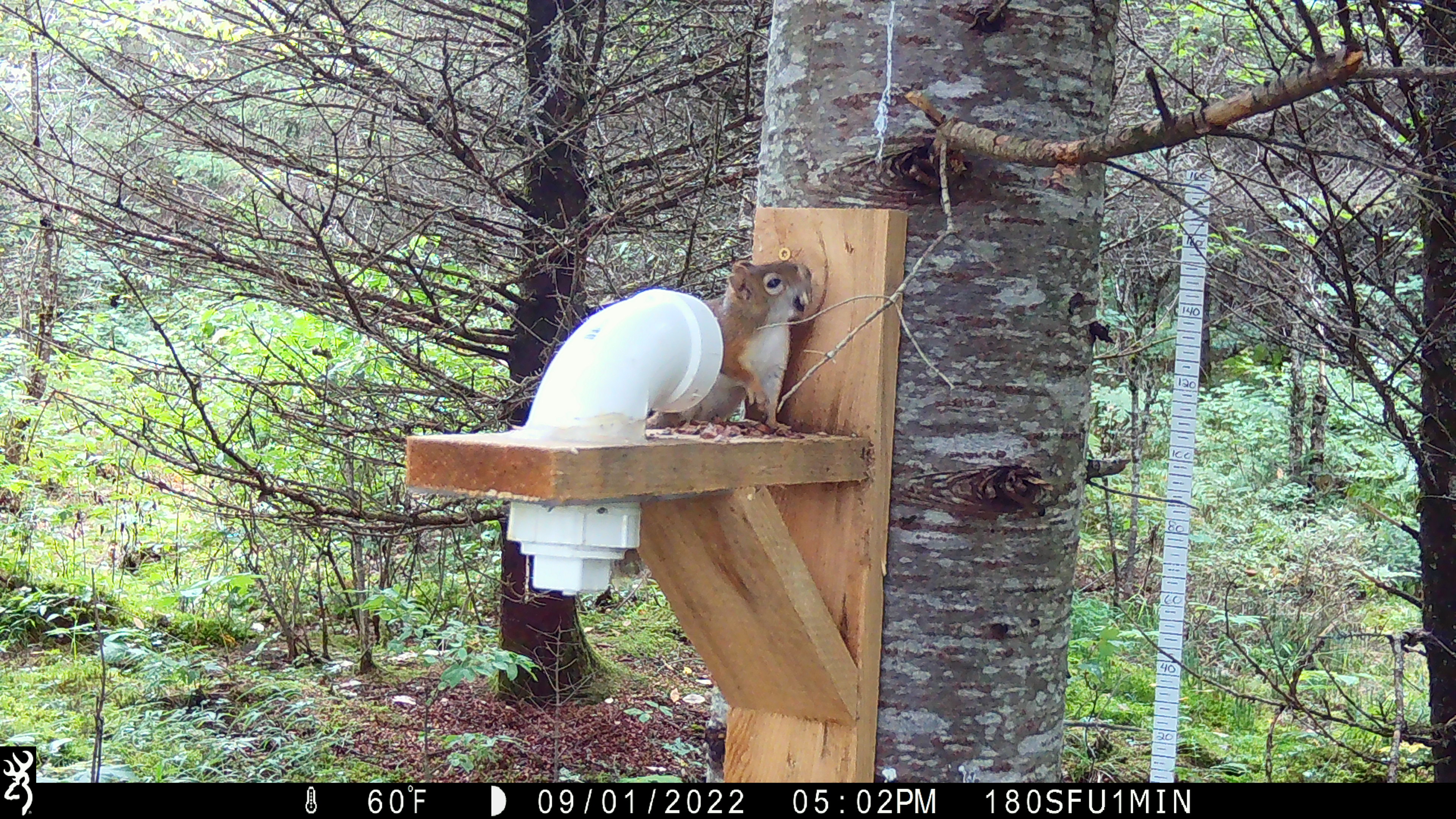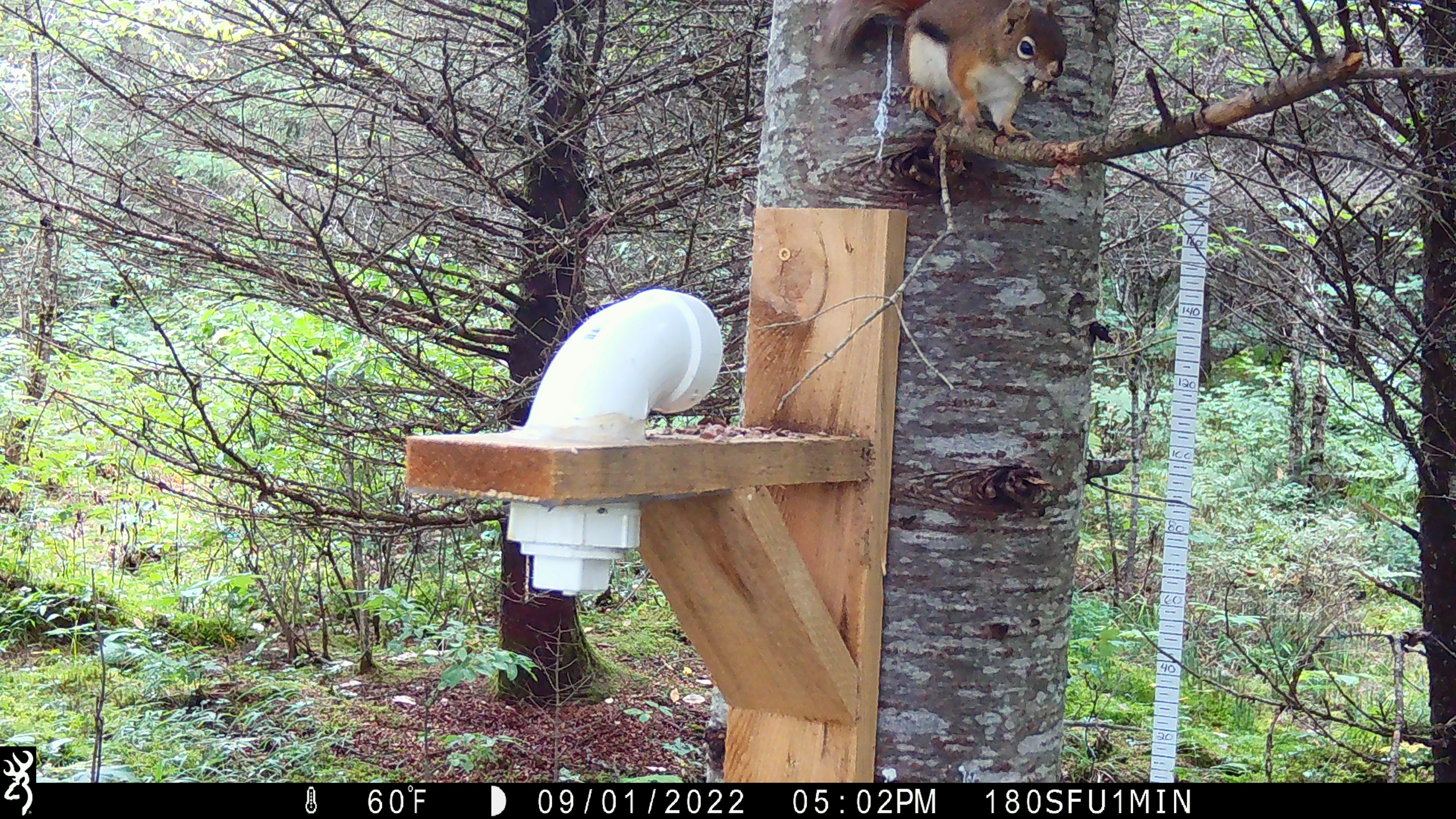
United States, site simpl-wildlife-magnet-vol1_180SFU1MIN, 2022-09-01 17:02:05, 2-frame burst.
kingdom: Animalia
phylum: Chordata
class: Mammalia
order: Rodentia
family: Sciuridae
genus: Tamiasciurus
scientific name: Tamiasciurus hudsonicus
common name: red squirrel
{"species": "red squirrel (Tamiasciurus hudsonicus)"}